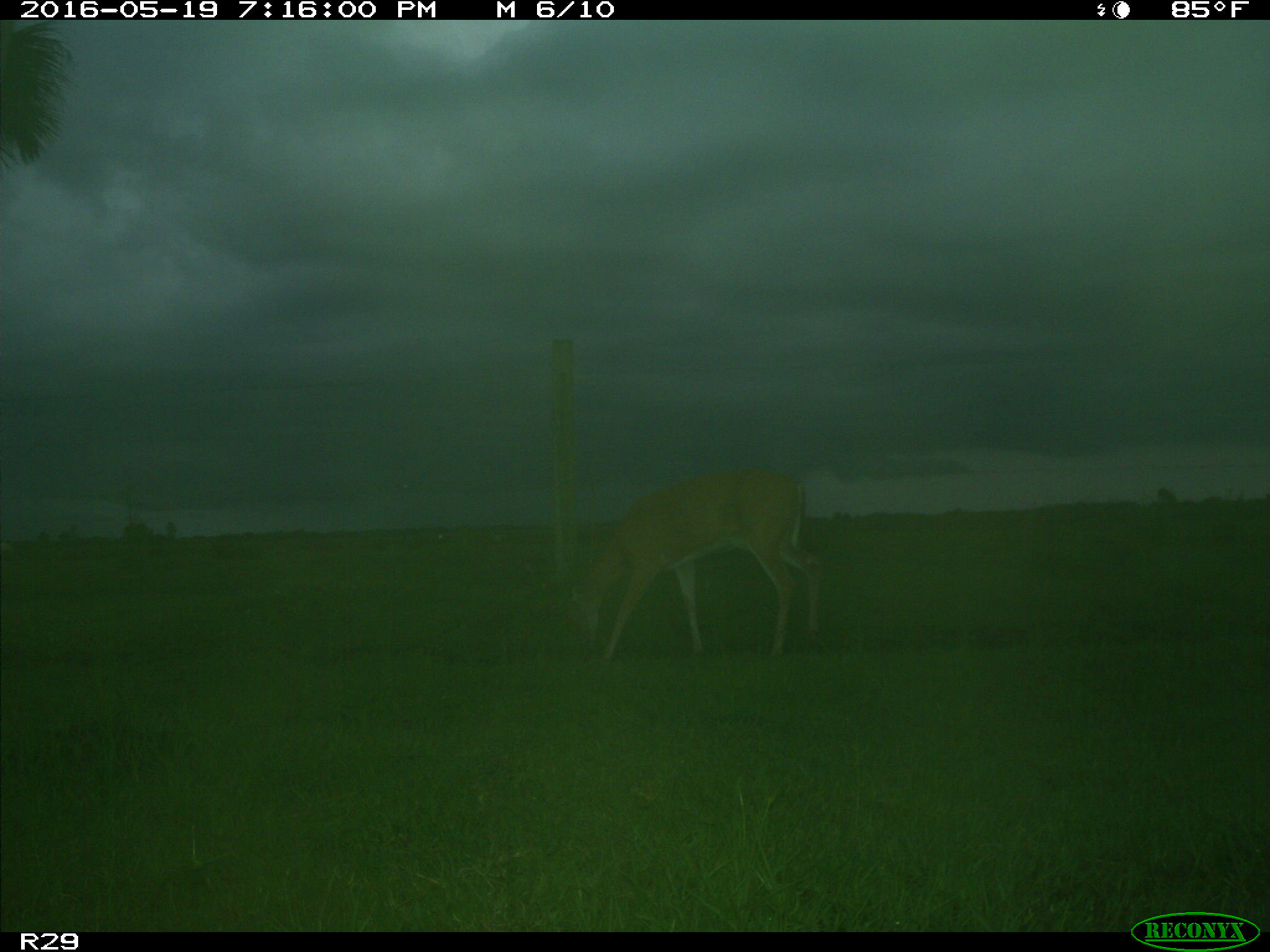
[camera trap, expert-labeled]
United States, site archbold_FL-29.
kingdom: Animalia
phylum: Chordata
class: Mammalia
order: Artiodactyla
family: Cervidae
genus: Odocoileus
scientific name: Odocoileus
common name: deer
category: unidentified deer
Unidentified deer (deer) (Odocoileus).